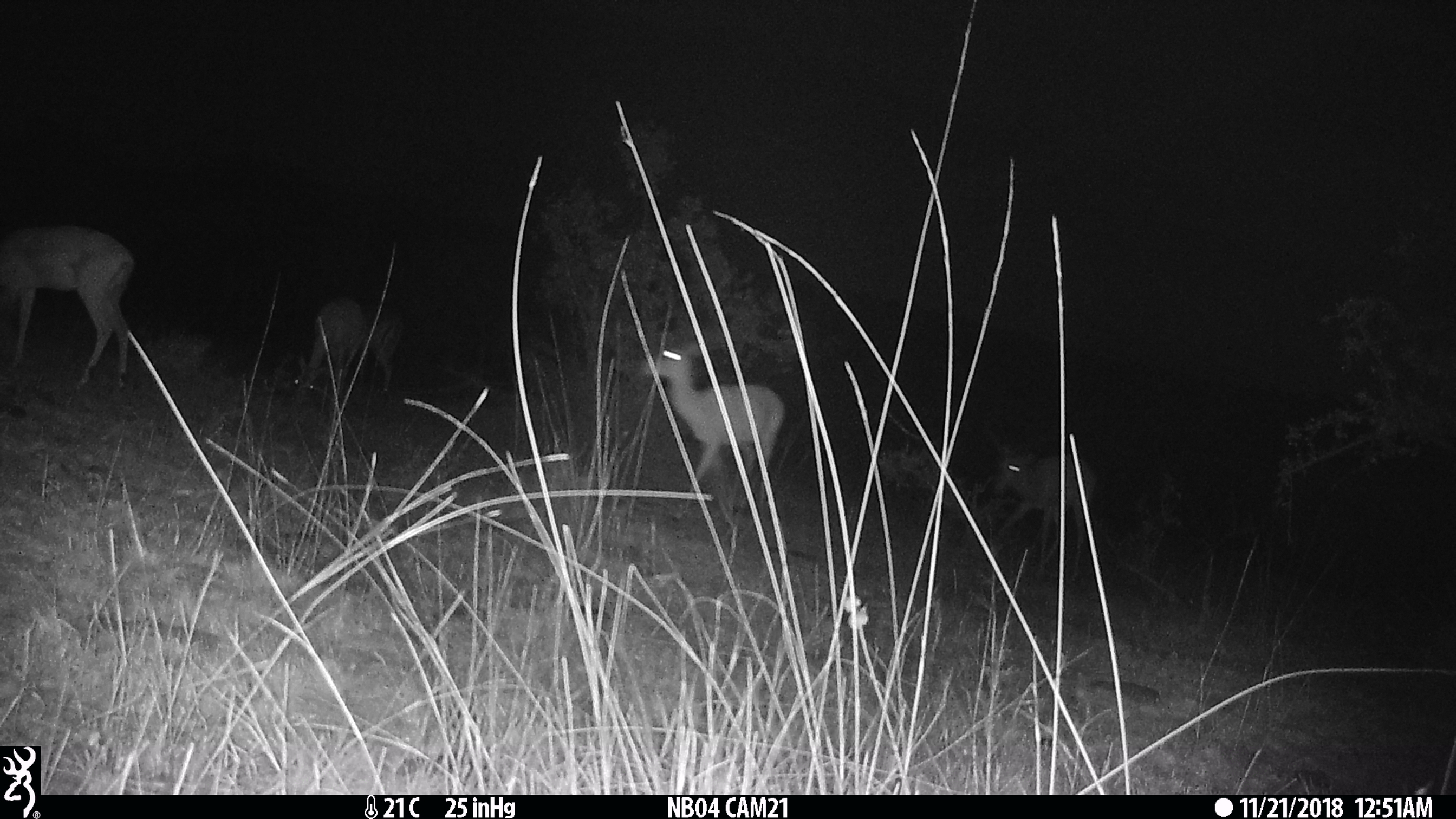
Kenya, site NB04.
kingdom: Animalia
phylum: Chordata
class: Mammalia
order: Artiodactyla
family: Bovidae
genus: Aepyceros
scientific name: Aepyceros melampus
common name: impala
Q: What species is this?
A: Impala (Aepyceros melampus).